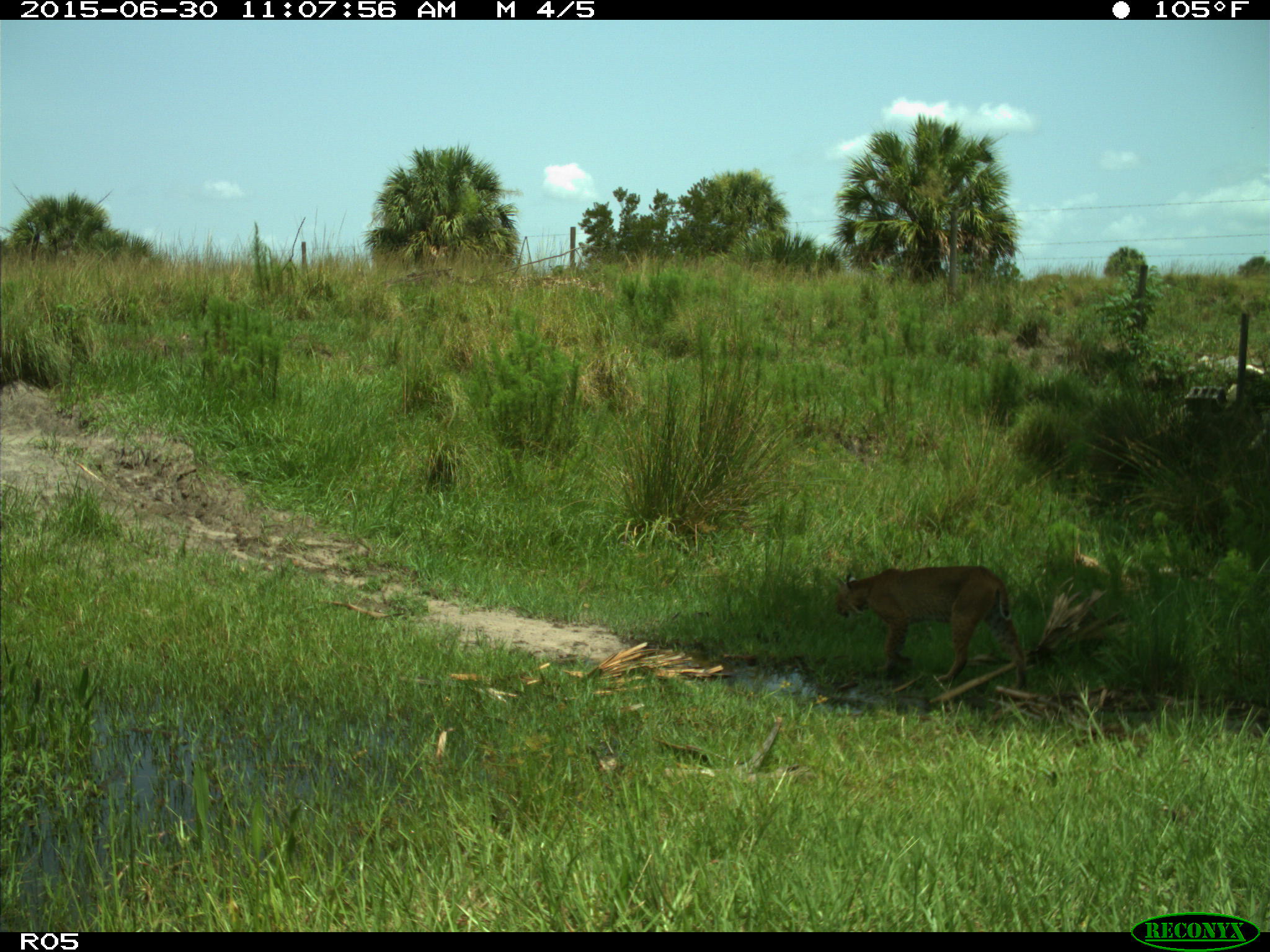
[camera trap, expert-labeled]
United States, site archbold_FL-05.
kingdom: Animalia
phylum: Chordata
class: Mammalia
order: Carnivora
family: Felidae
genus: Lynx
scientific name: Lynx rufus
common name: bobcat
Lynx rufus (bobcat).